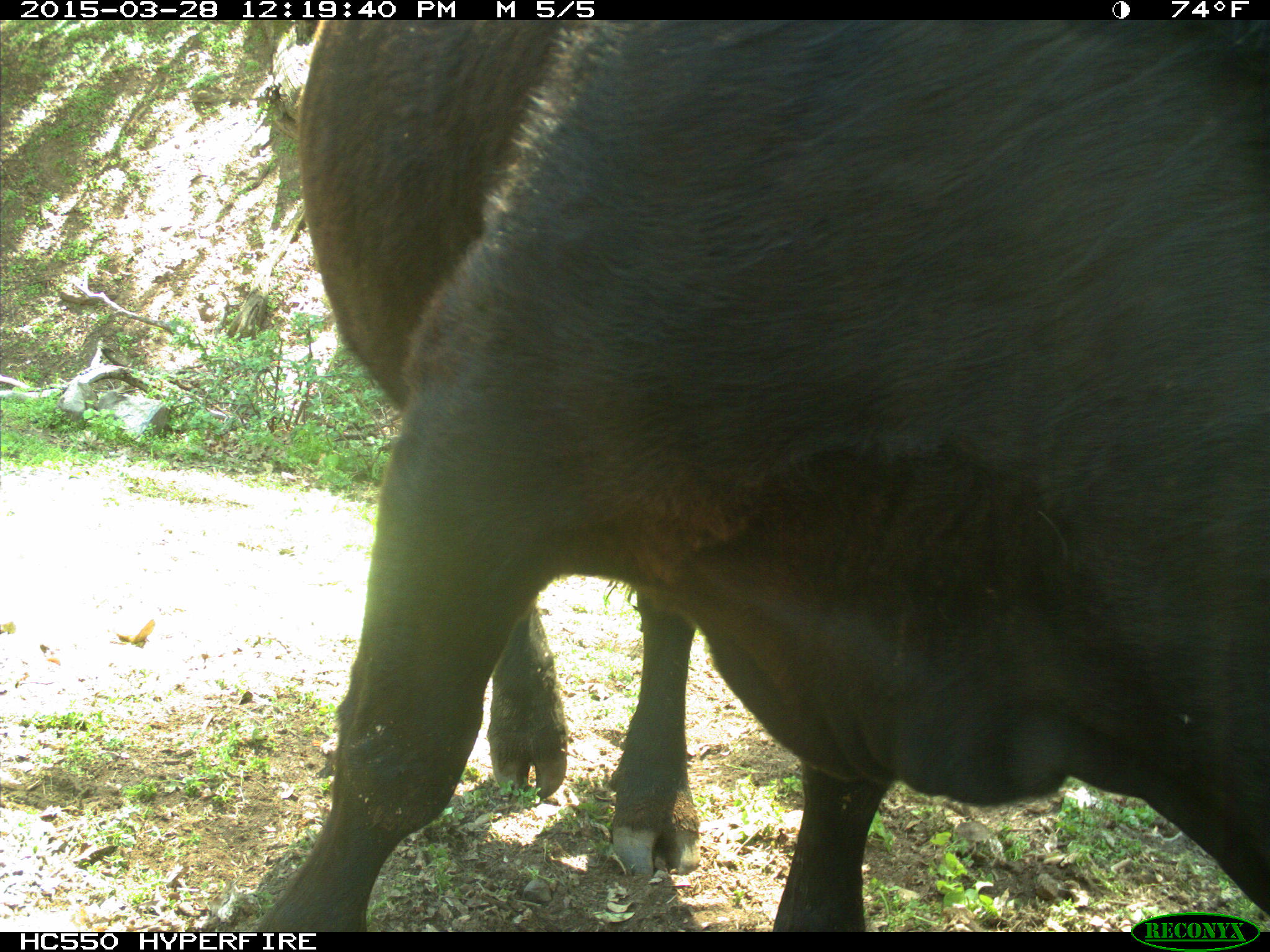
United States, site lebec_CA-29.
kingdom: Animalia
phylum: Chordata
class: Mammalia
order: Artiodactyla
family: Bovidae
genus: Bos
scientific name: Bos taurus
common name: domestic cow